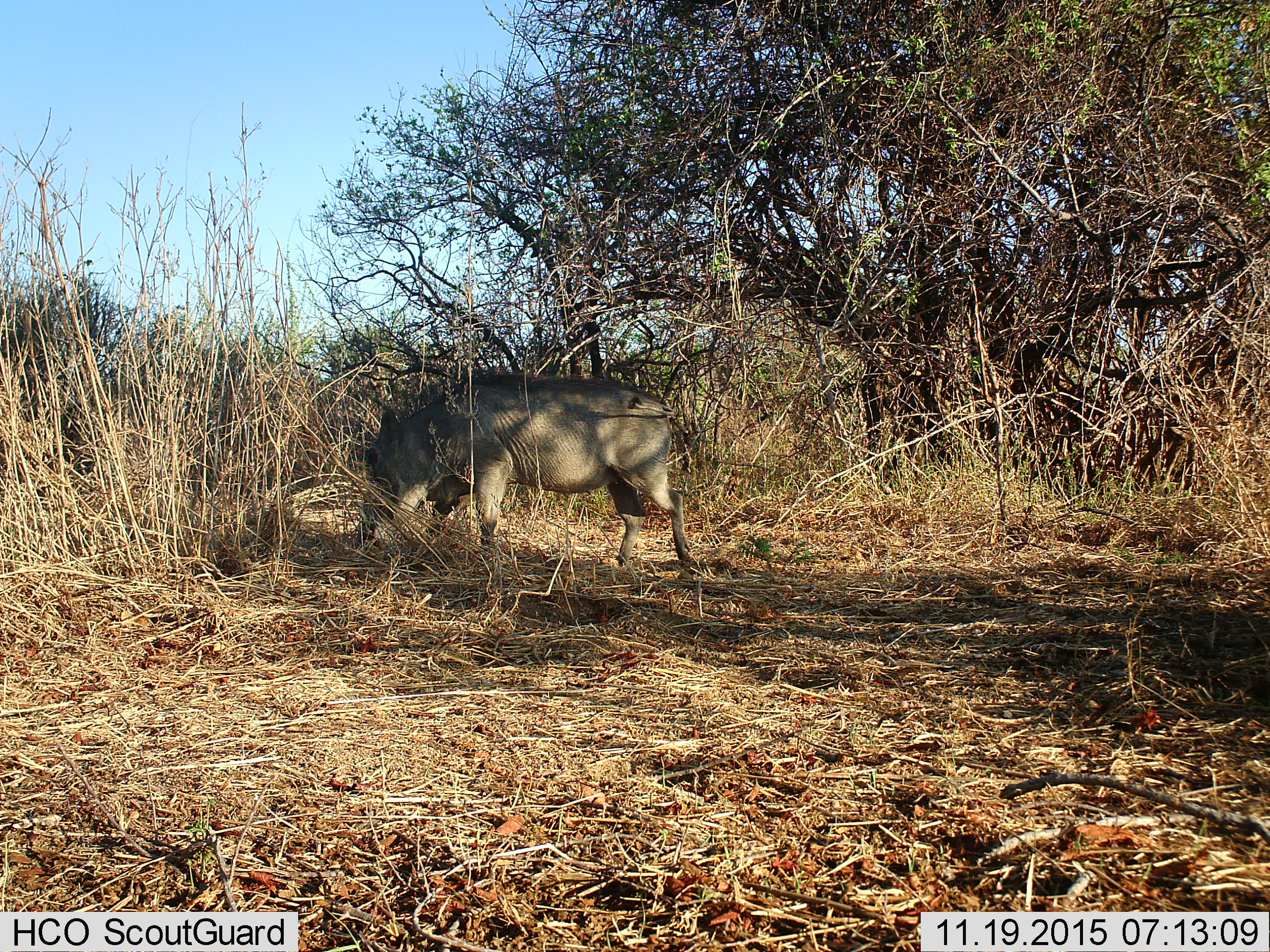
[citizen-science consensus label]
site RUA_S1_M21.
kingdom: Animalia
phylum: Chordata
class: Mammalia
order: Artiodactyla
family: Suidae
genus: Phacochoerus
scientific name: Phacochoerus africanus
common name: warthog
Warthog (Phacochoerus africanus), count 1. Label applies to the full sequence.